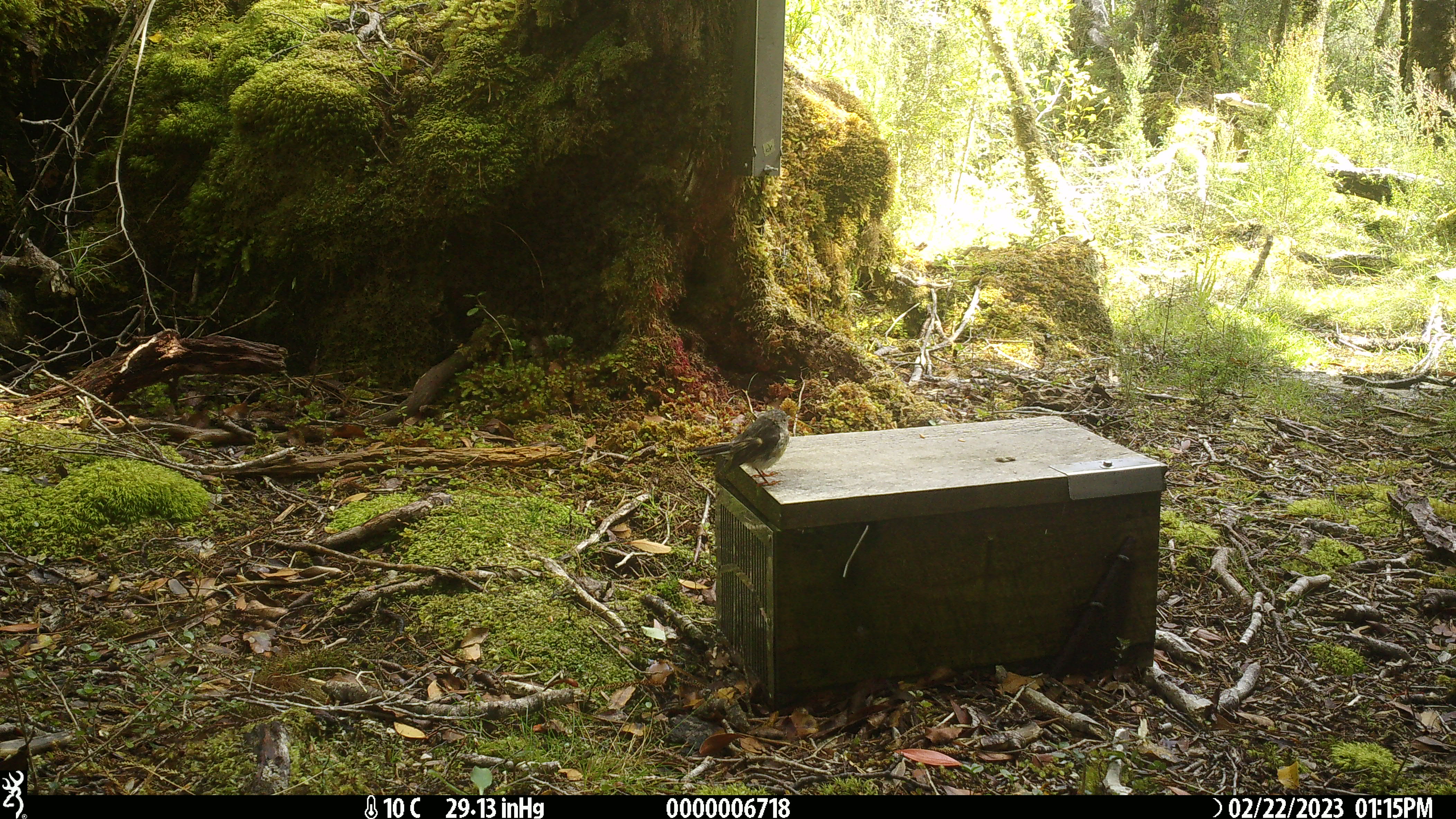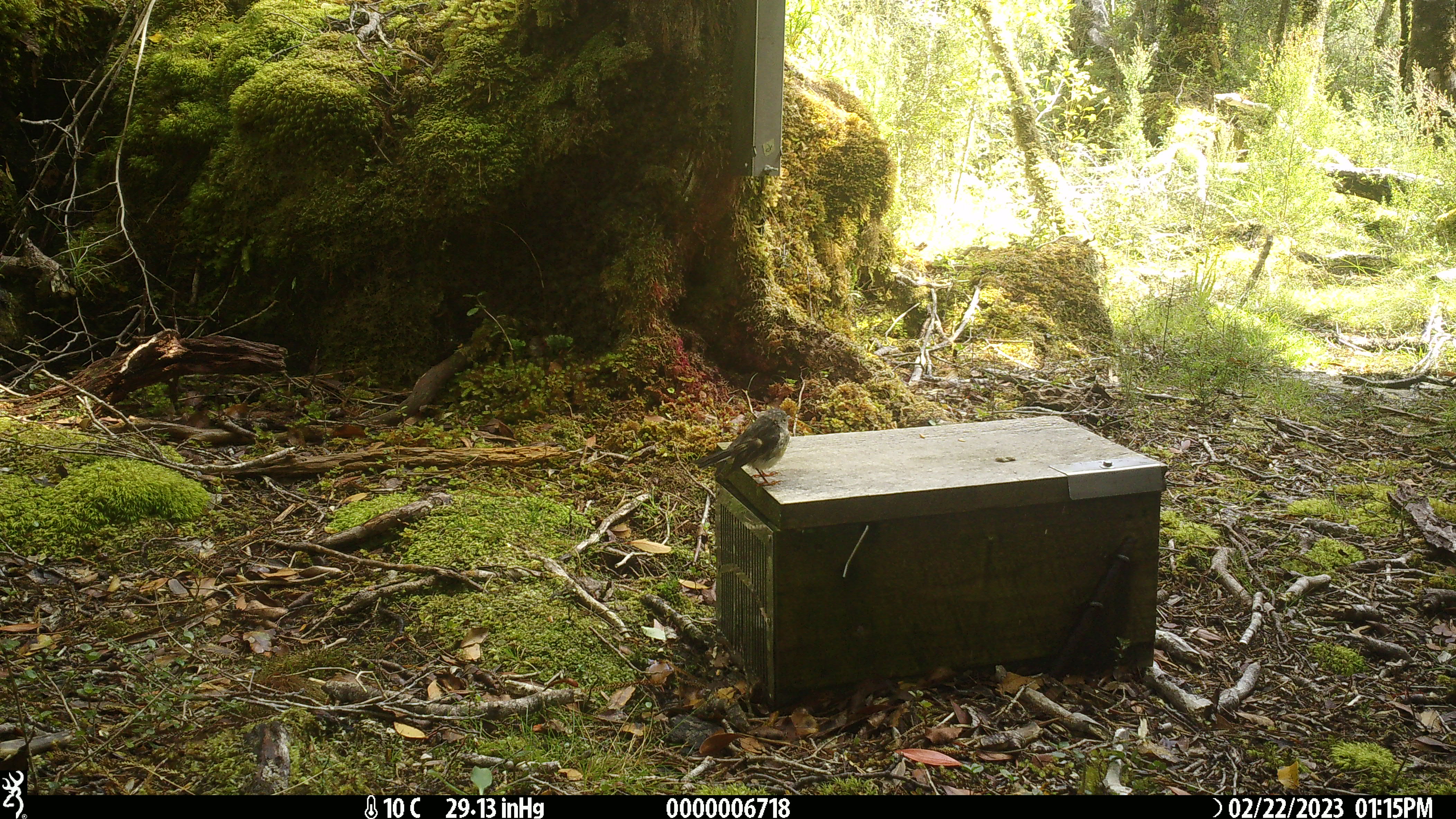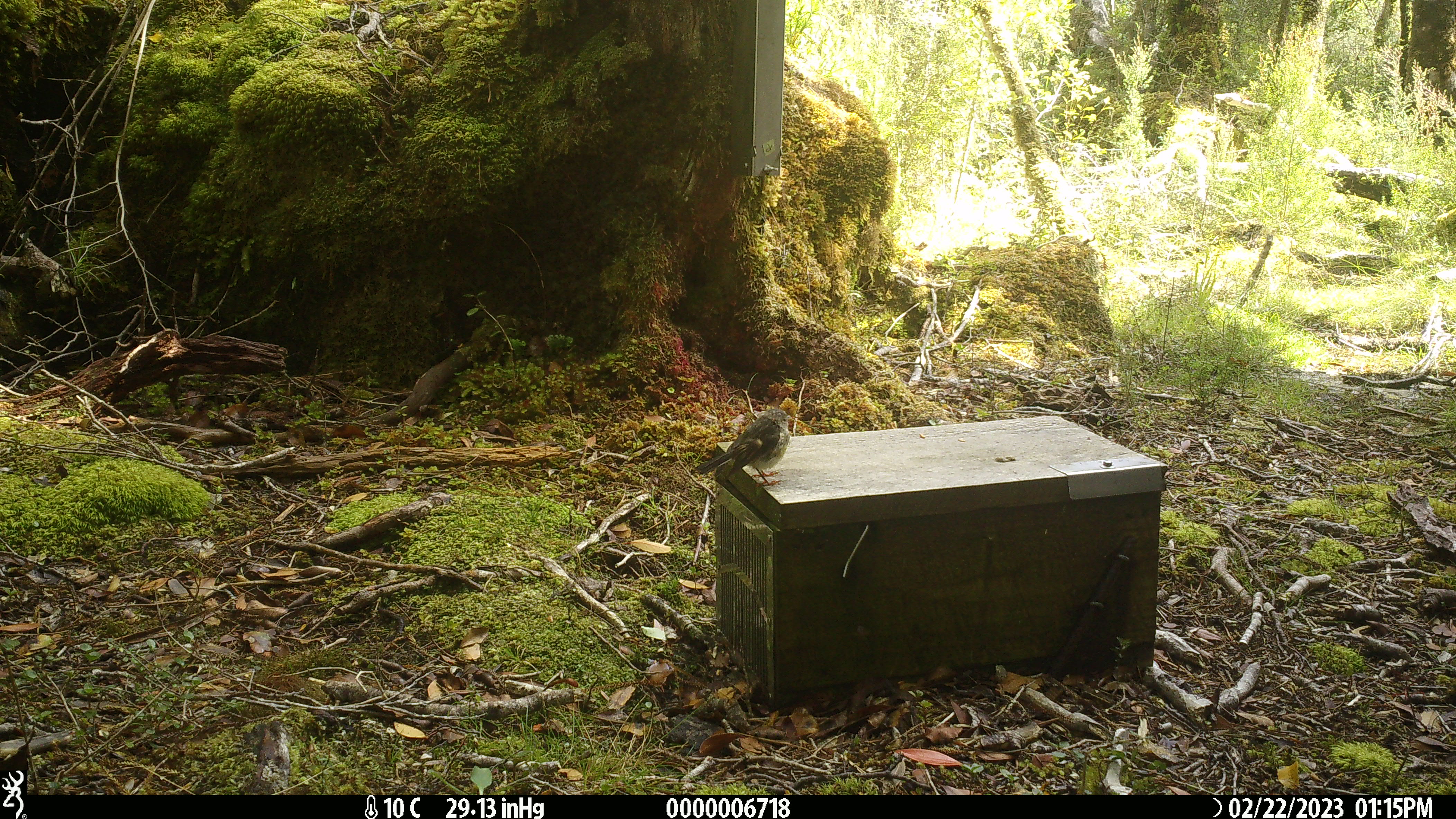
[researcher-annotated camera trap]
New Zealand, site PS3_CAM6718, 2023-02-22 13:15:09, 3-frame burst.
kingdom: Animalia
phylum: Chordata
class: Aves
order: Passeriformes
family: Petroicidae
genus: Petroica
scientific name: Petroica macrocephala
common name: tomtit